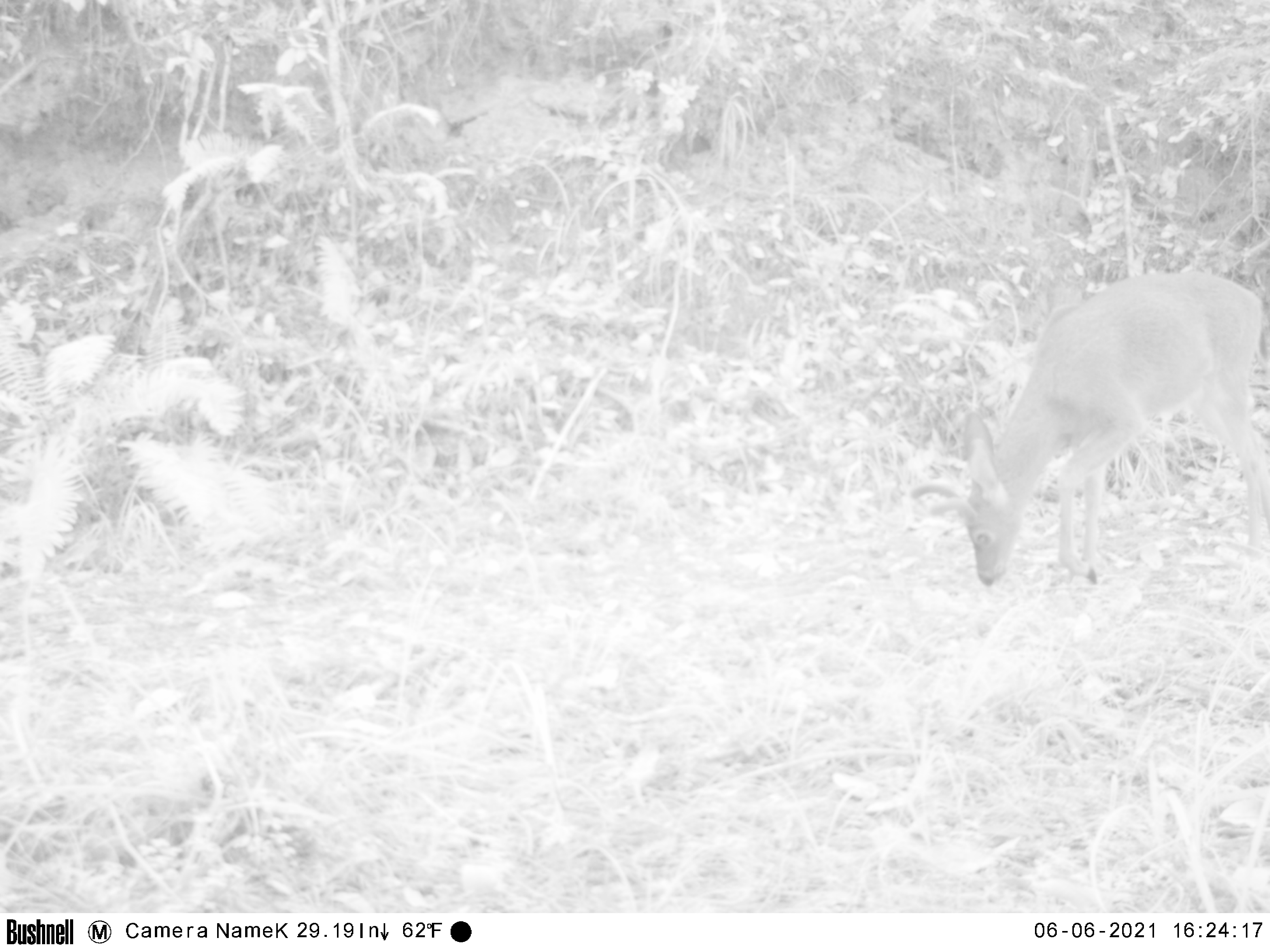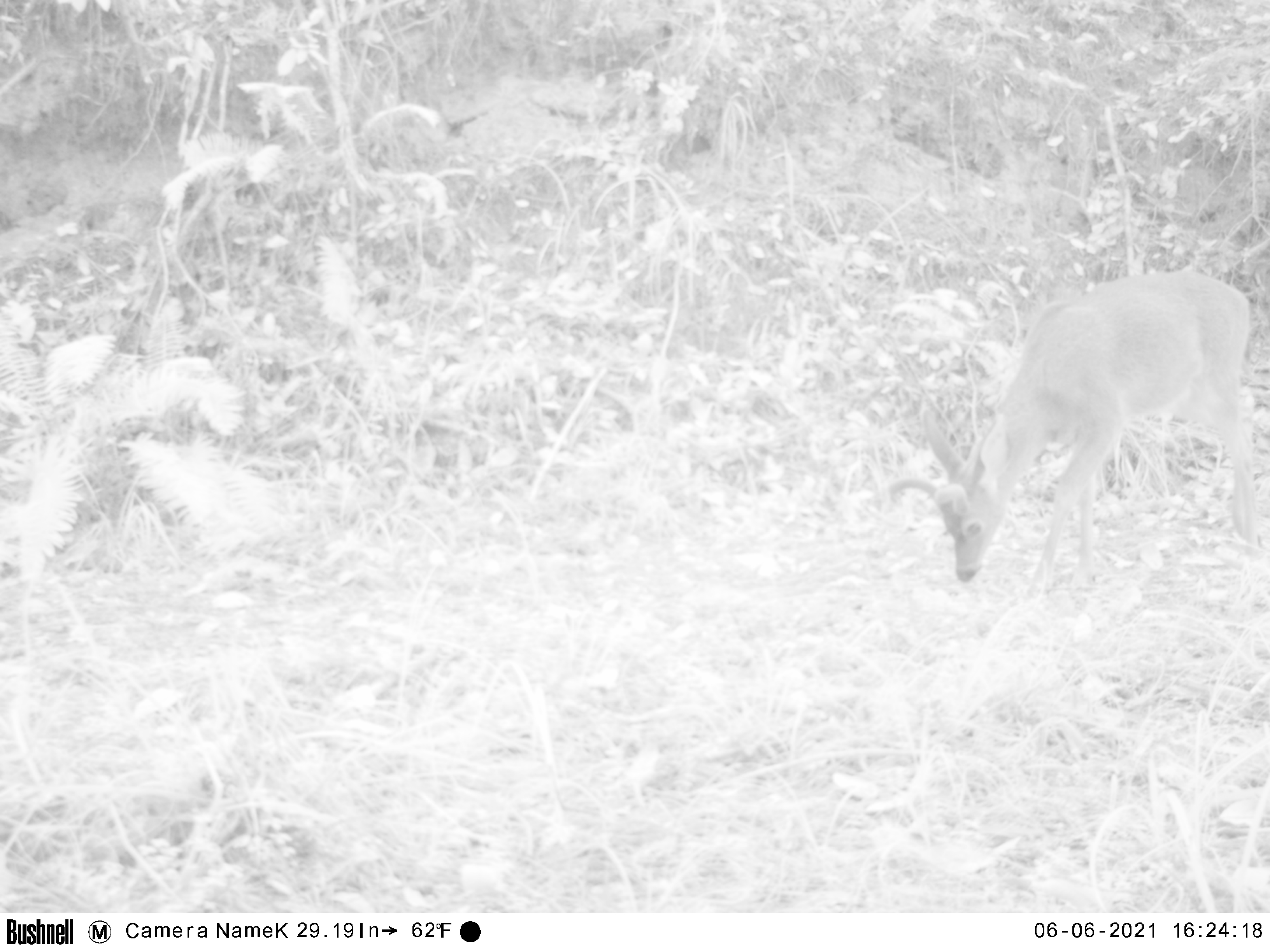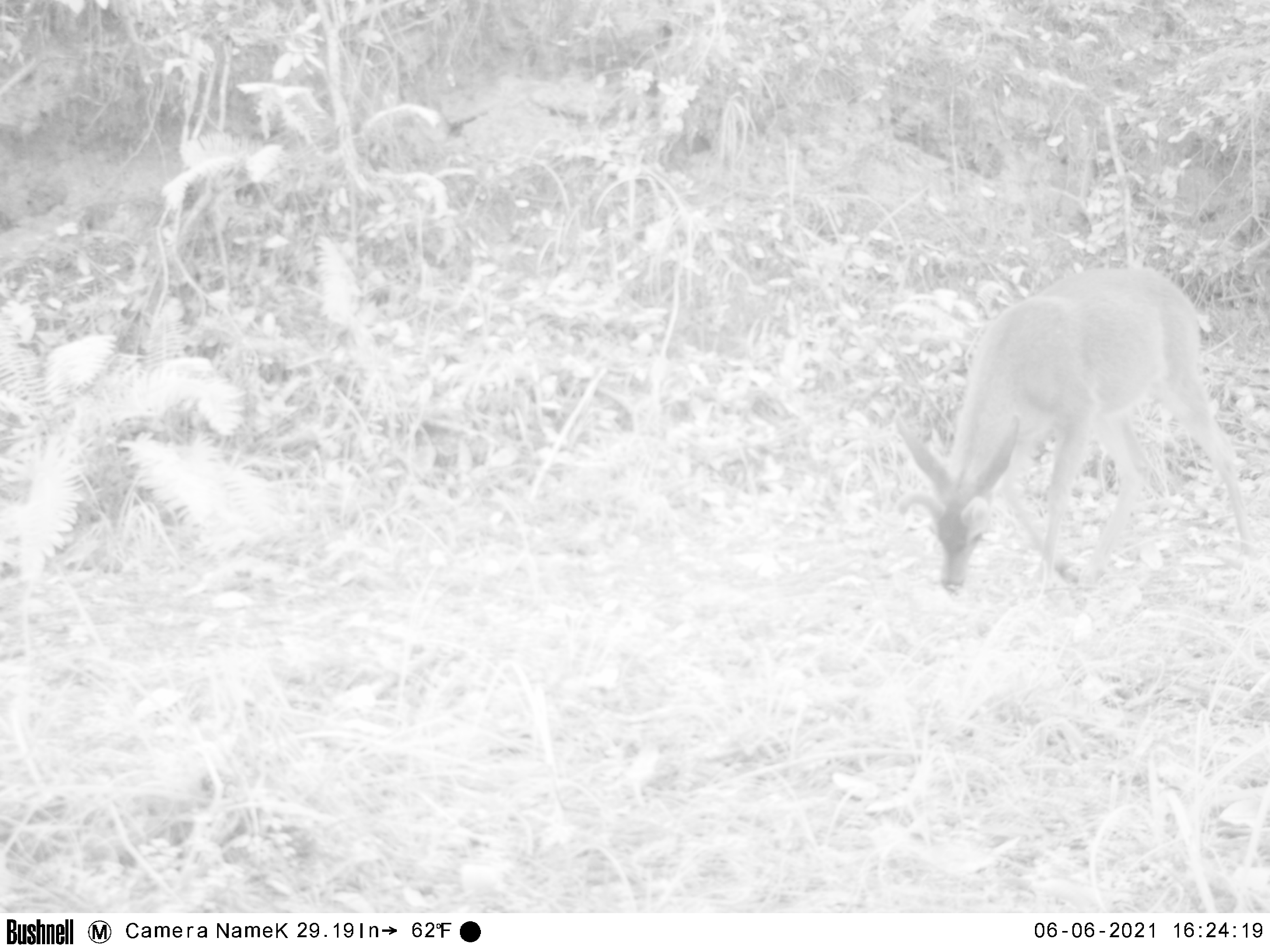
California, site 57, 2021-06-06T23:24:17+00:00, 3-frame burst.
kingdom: Animalia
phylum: Chordata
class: Mammalia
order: Artiodactyla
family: Cervidae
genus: Odocoileus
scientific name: Odocoileus hemionus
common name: mule deer